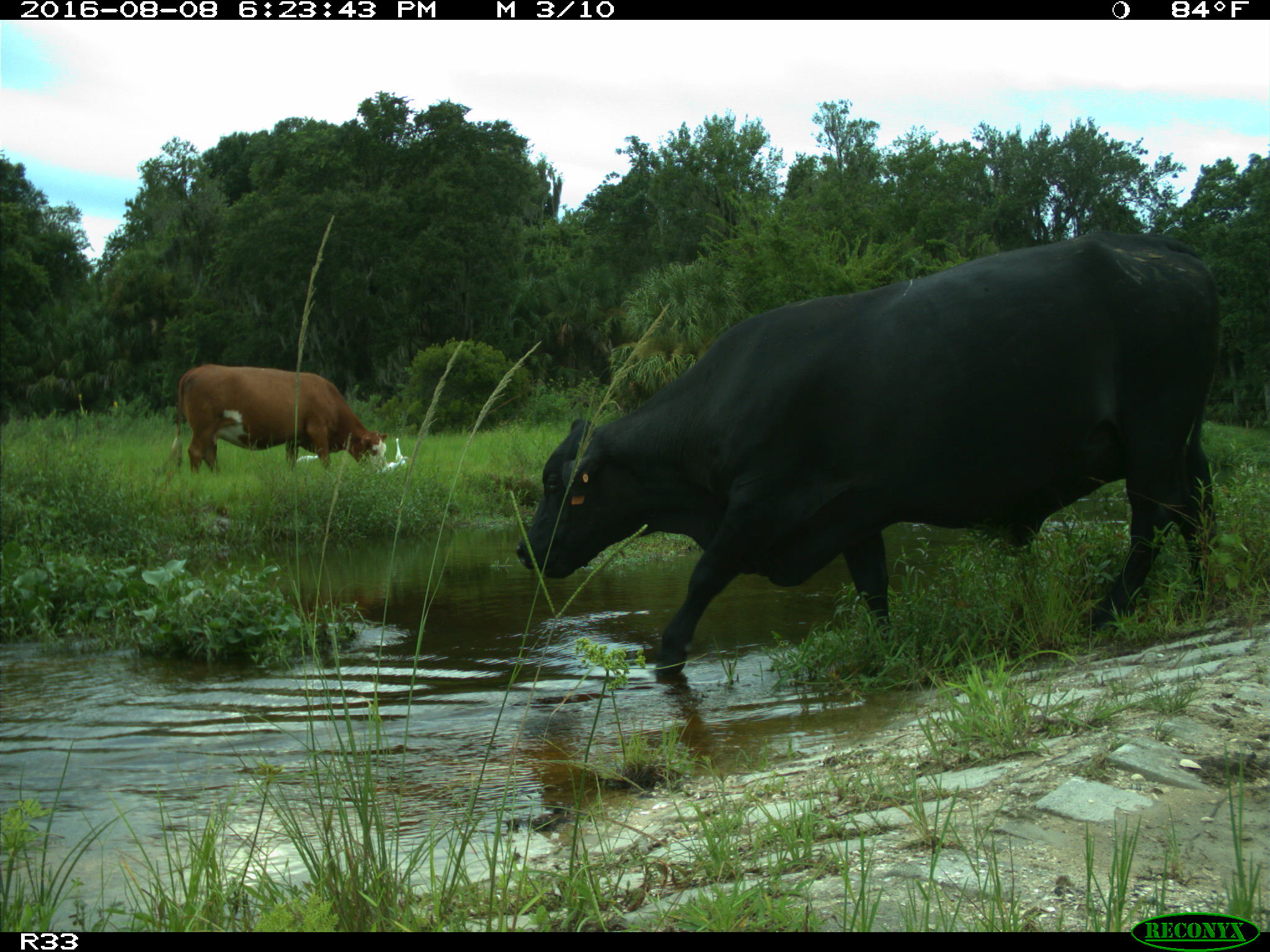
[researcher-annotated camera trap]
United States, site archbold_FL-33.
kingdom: Animalia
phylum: Chordata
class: Mammalia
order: Artiodactyla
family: Bovidae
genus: Bos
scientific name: Bos taurus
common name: domestic cow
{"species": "Bos taurus (domestic cow)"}